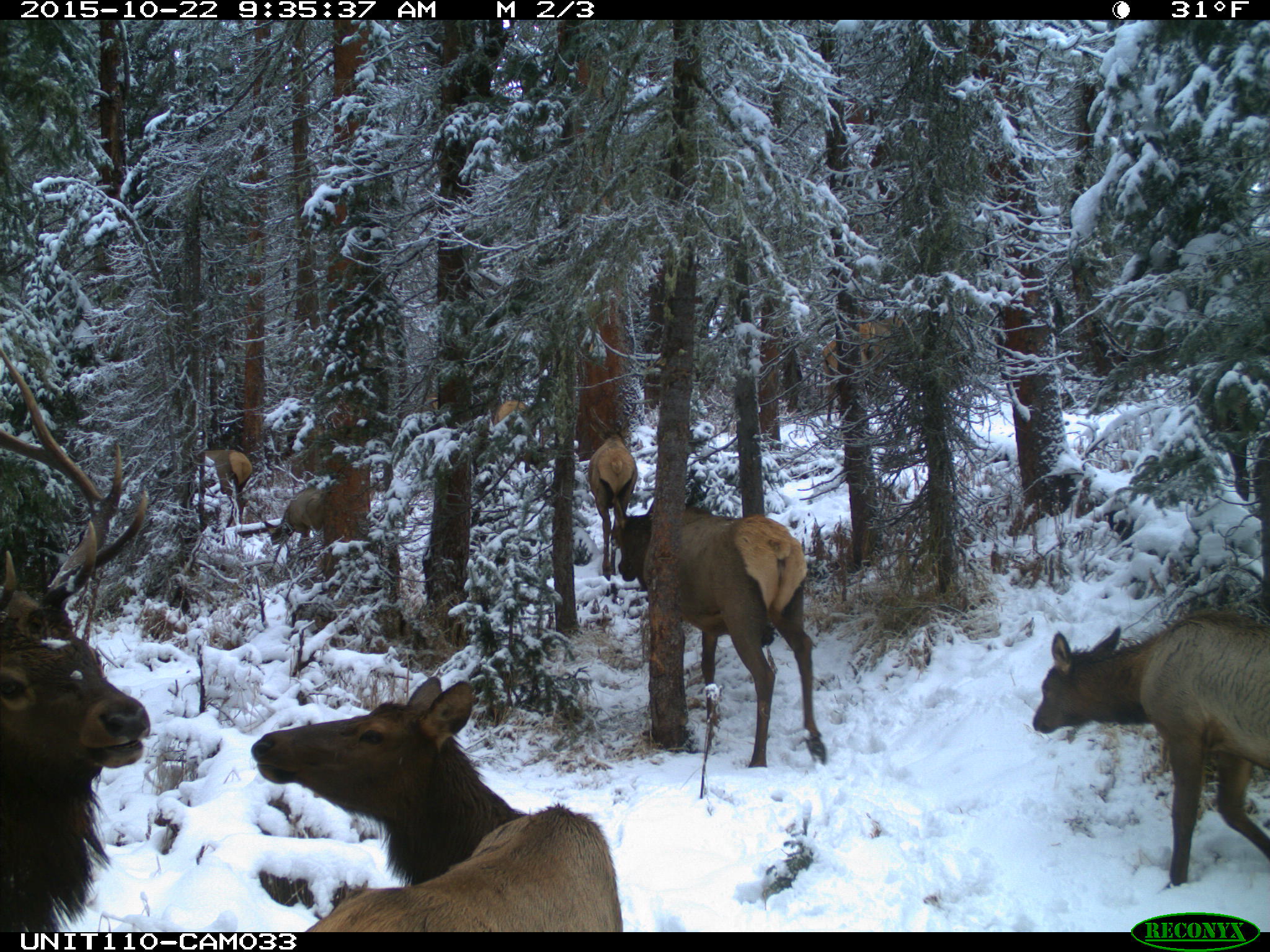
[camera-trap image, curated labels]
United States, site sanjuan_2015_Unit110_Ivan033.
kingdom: Animalia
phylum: Chordata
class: Mammalia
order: Artiodactyla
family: Cervidae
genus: Cervus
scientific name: Cervus elaphus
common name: red deer